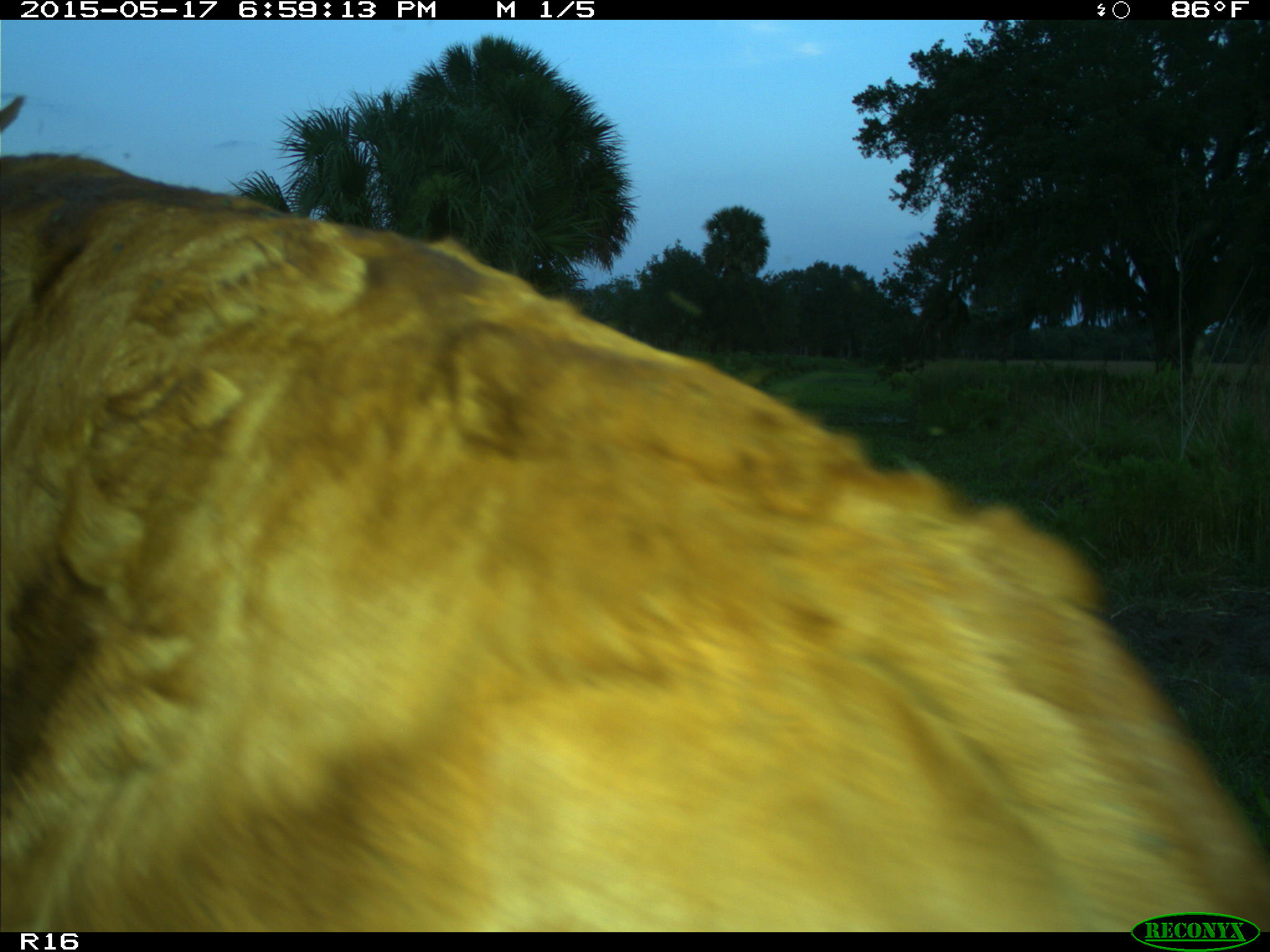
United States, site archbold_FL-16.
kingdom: Animalia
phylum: Chordata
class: Mammalia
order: Artiodactyla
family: Bovidae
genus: Bos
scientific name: Bos taurus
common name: domestic cow